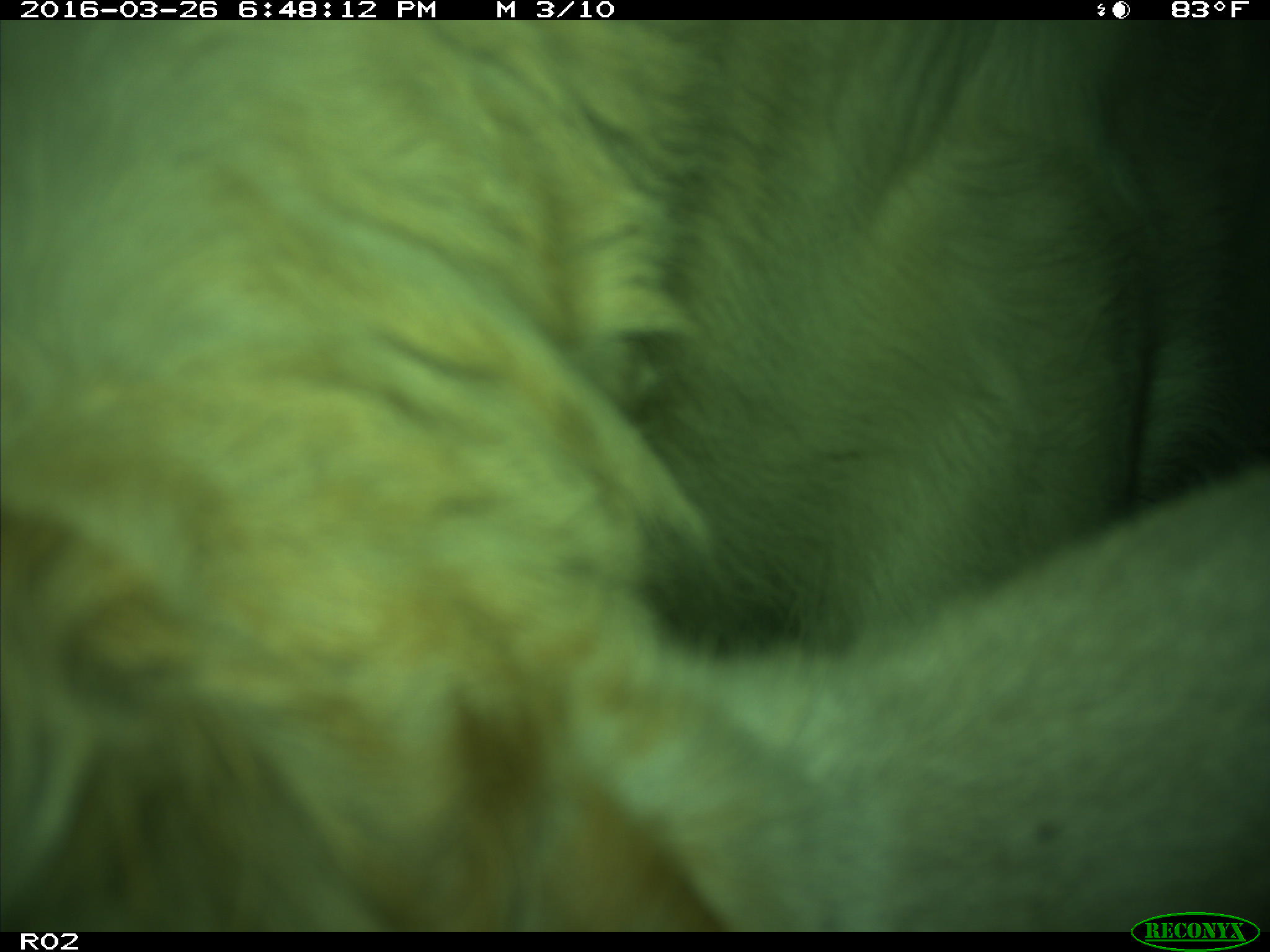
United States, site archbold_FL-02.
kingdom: Animalia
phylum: Chordata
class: Mammalia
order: Artiodactyla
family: Bovidae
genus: Bos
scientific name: Bos taurus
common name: domestic cow